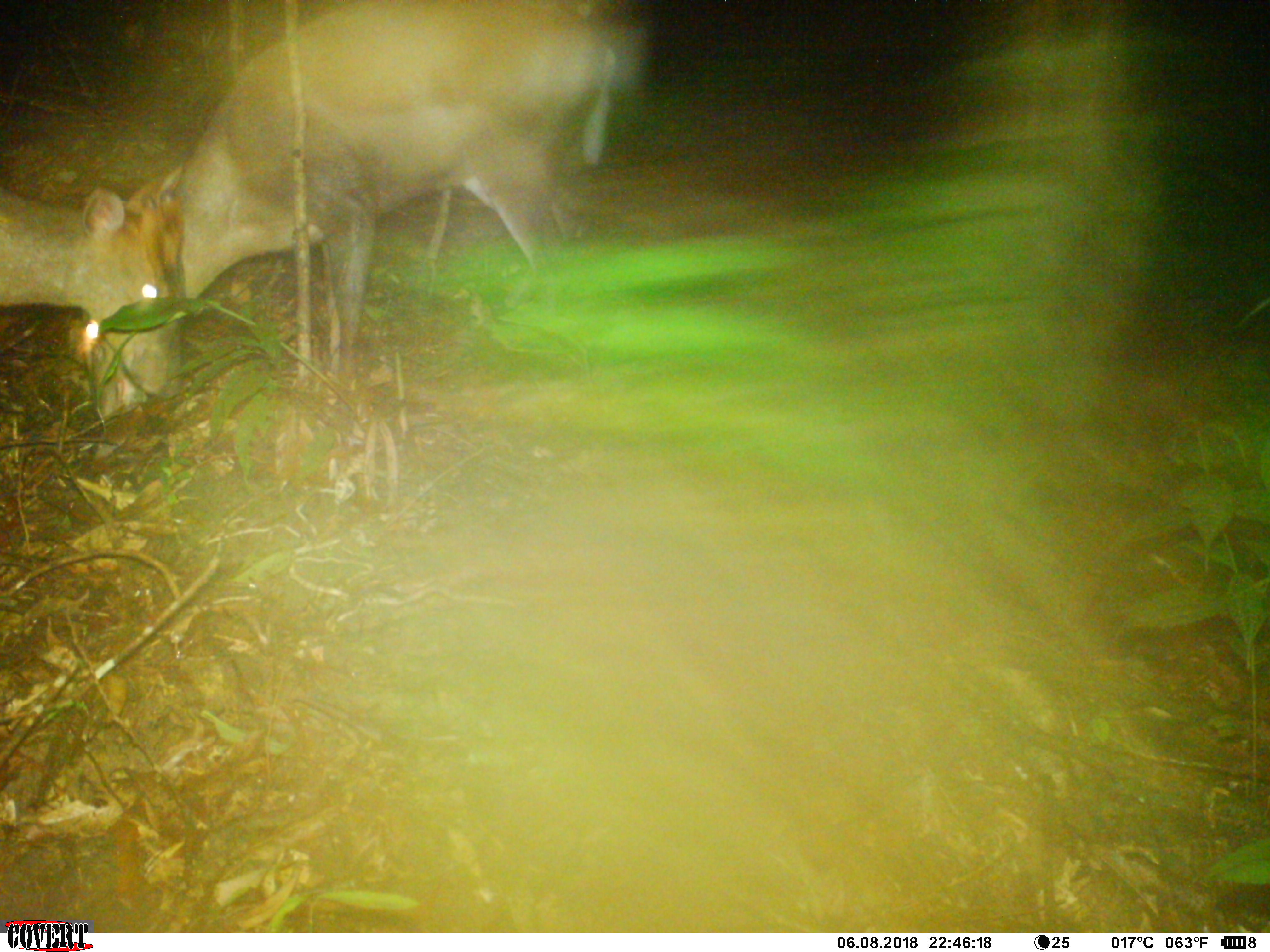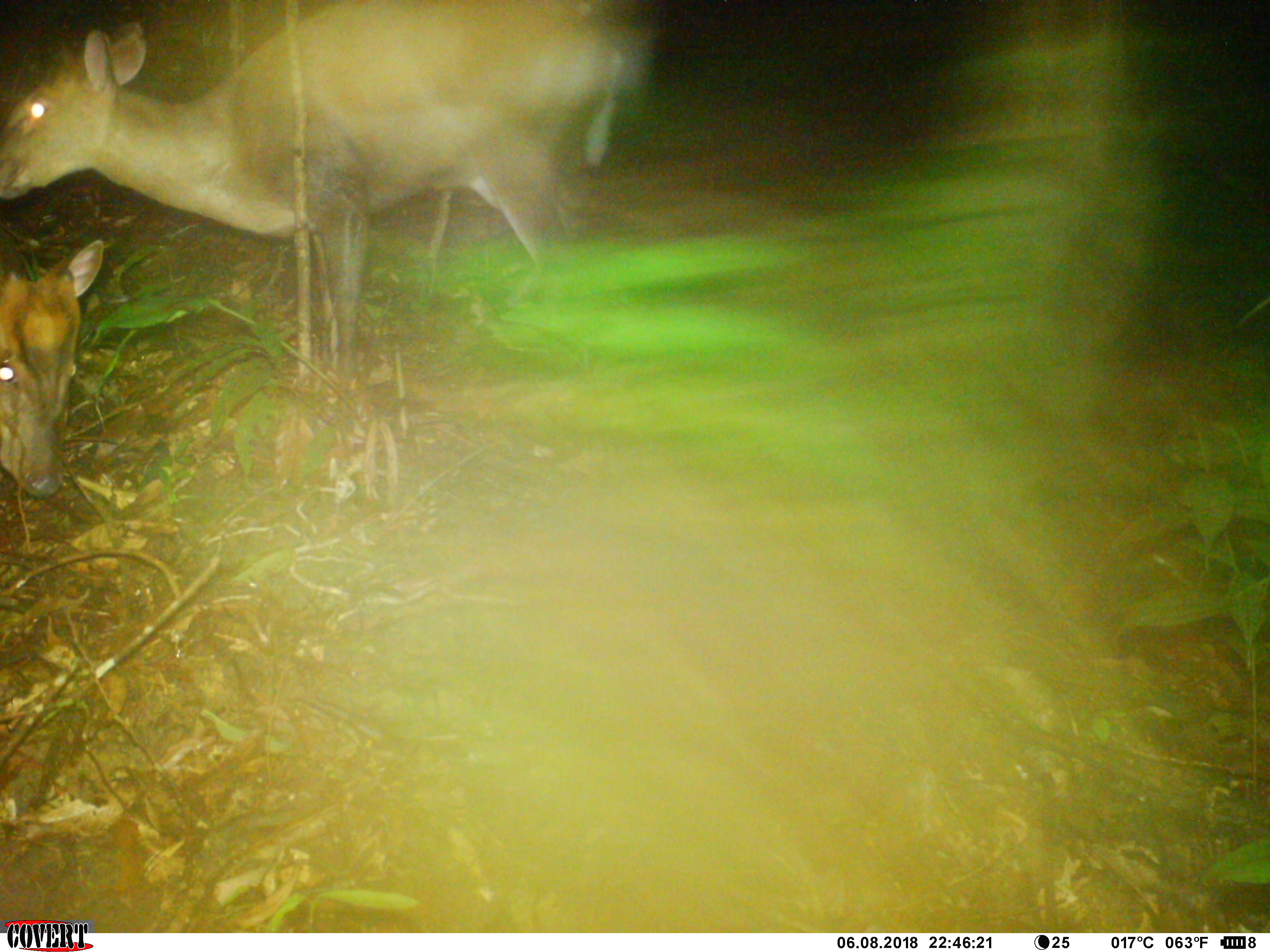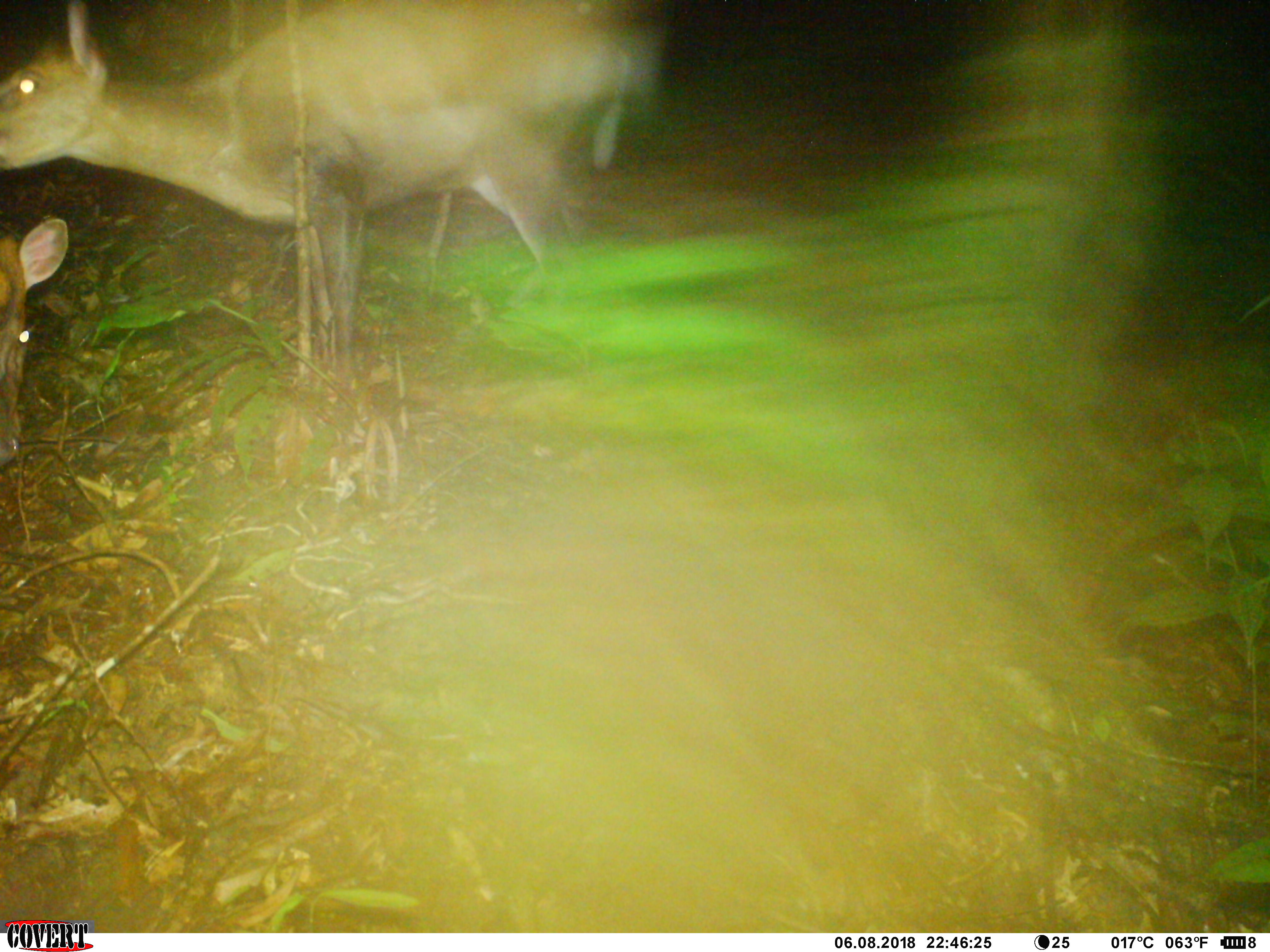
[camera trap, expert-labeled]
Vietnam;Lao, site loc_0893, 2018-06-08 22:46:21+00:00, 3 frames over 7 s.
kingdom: Animalia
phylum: Chordata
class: Mammalia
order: Artiodactyla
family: Cervidae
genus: Muntiacus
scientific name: Muntiacus rooseveltorum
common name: roosevelt's muntjac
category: roosevelts muntjac group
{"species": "roosevelts muntjac group (roosevelt's muntjac) (Muntiacus rooseveltorum)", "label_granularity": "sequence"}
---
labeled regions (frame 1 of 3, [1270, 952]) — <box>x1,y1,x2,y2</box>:
roosevelts muntjac group: <box>66,0,641,419</box>; <box>0,182,186,398</box>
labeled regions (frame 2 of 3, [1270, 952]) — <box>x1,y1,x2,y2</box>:
roosevelts muntjac group: <box>0,0,657,361</box>; <box>0,237,107,494</box>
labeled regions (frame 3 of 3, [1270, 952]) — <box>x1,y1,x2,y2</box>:
roosevelts muntjac group: <box>0,0,666,383</box>; <box>0,215,70,464</box>